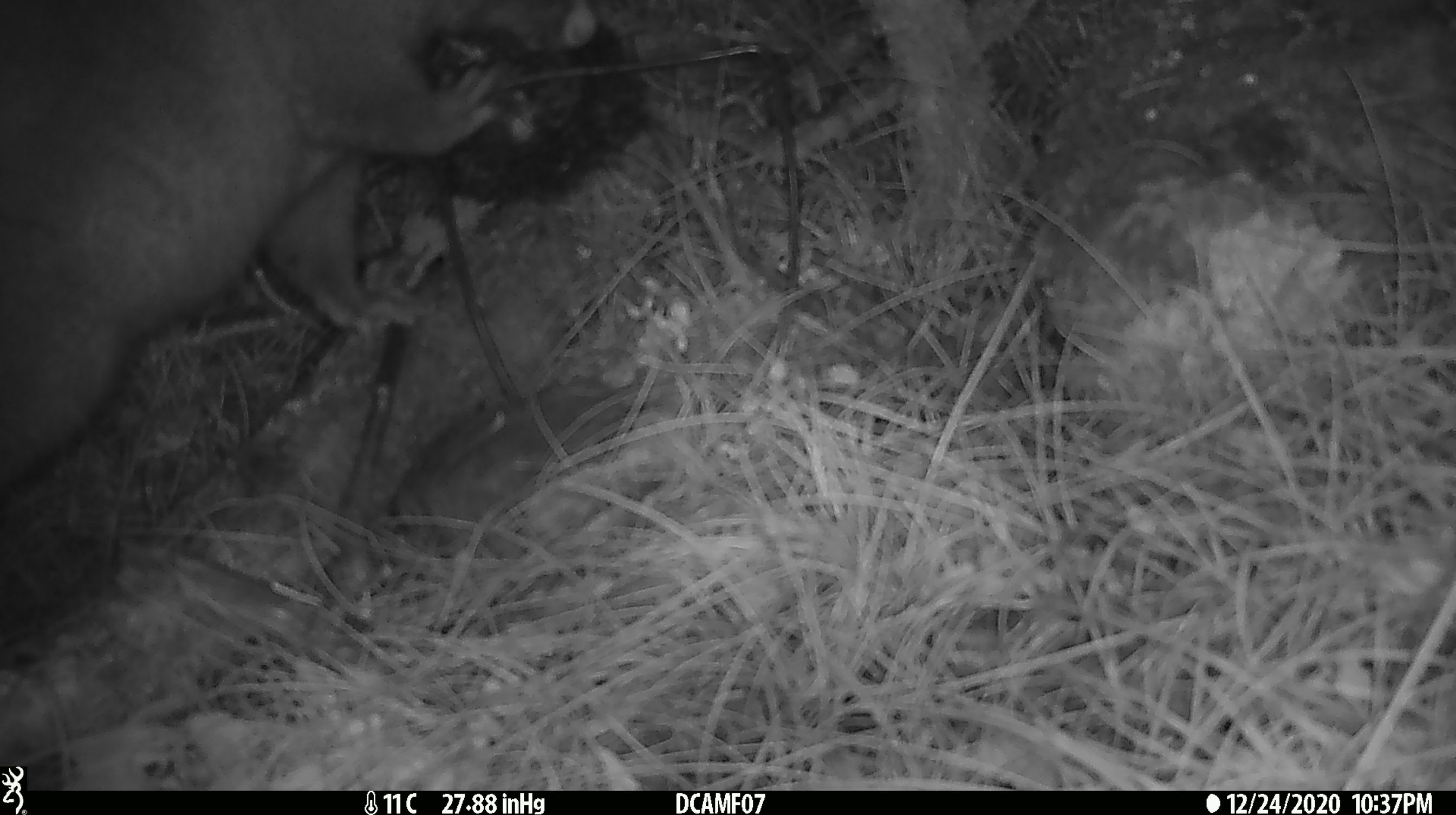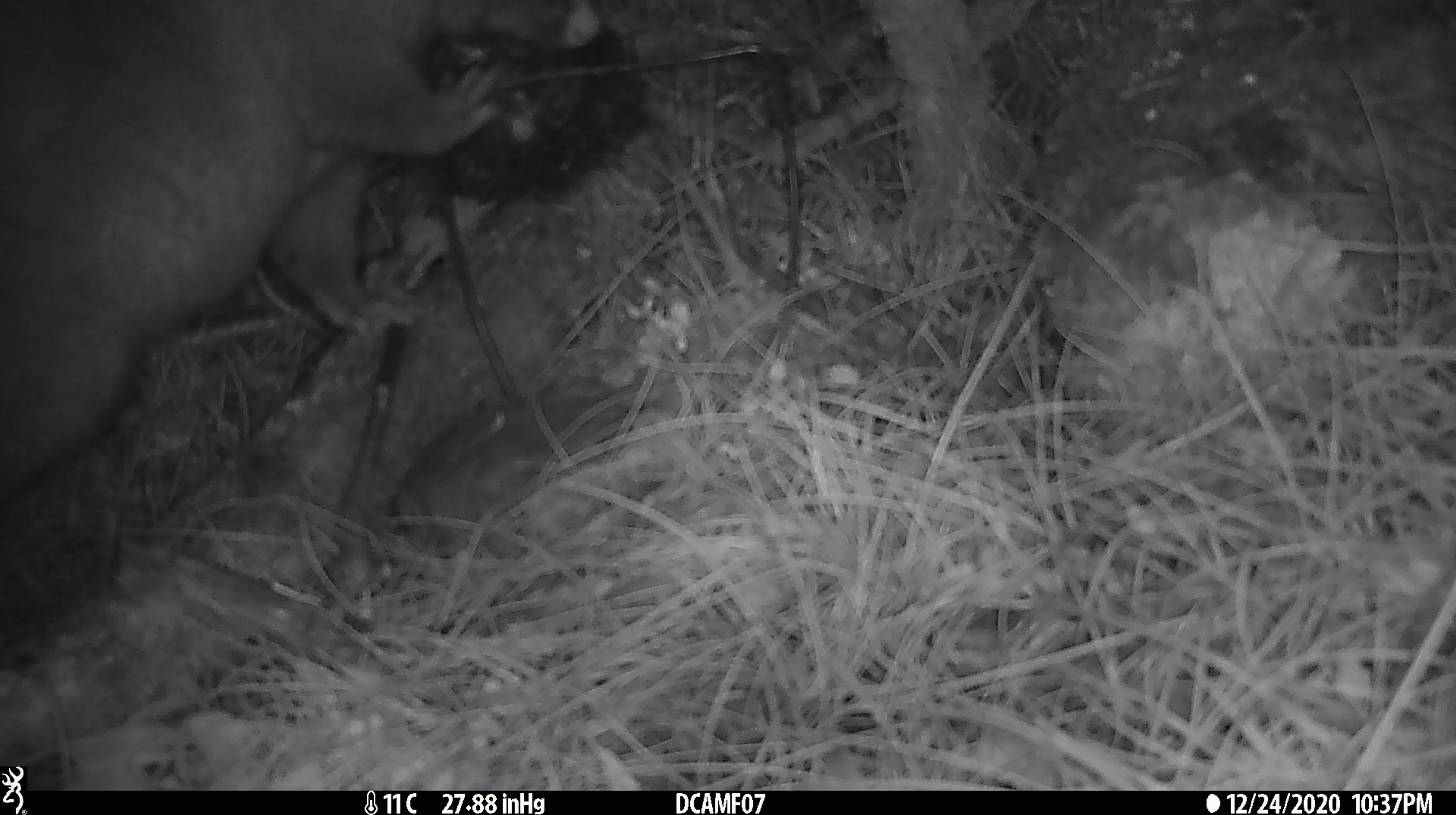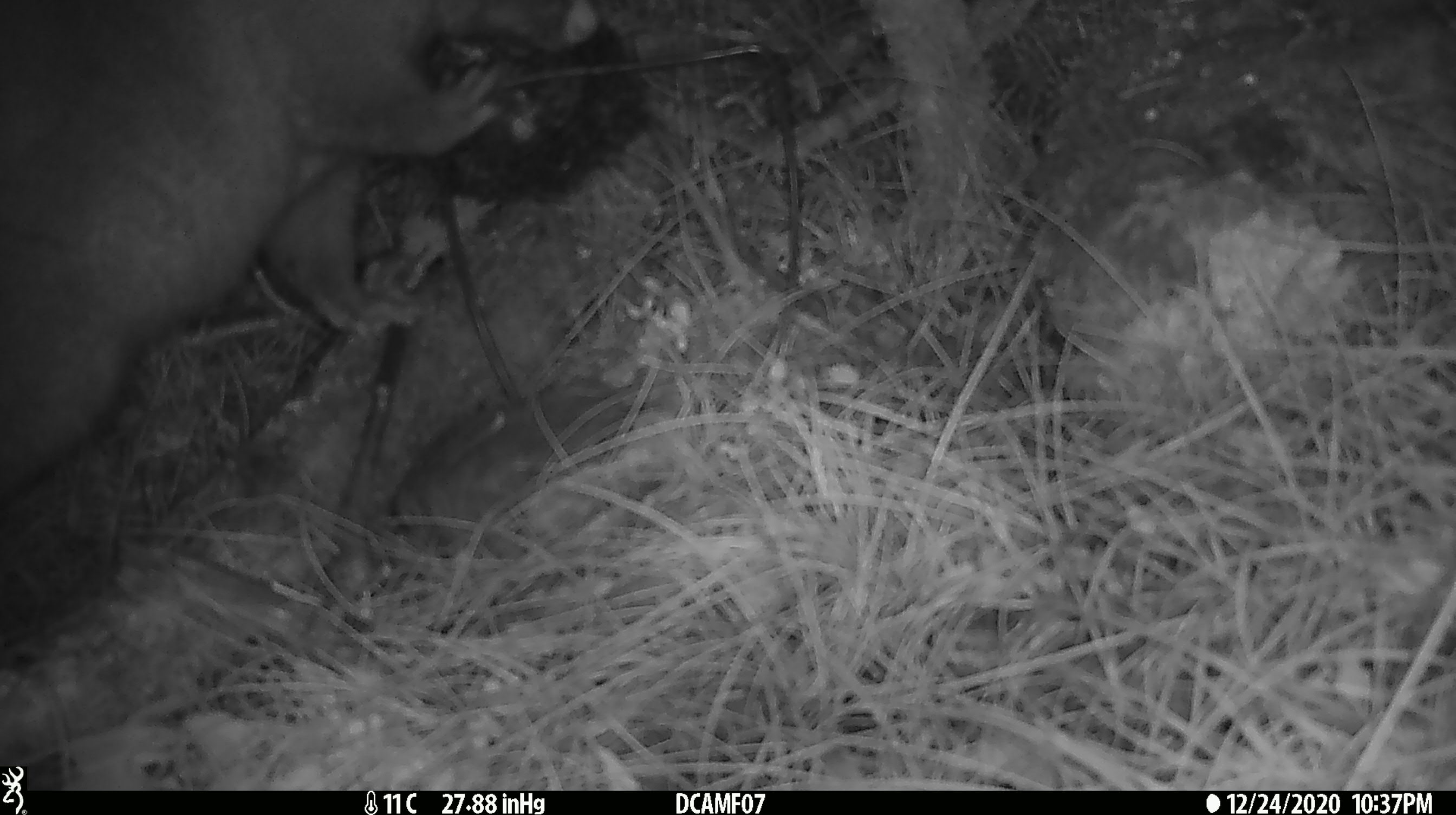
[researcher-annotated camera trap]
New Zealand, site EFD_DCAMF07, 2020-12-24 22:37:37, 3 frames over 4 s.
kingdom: Animalia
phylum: Chordata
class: Mammalia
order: Diprotodontia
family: Phalangeridae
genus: Trichosurus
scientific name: Trichosurus vulpecula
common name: common brushtail possum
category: possum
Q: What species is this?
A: Possum (common brushtail possum) (Trichosurus vulpecula).